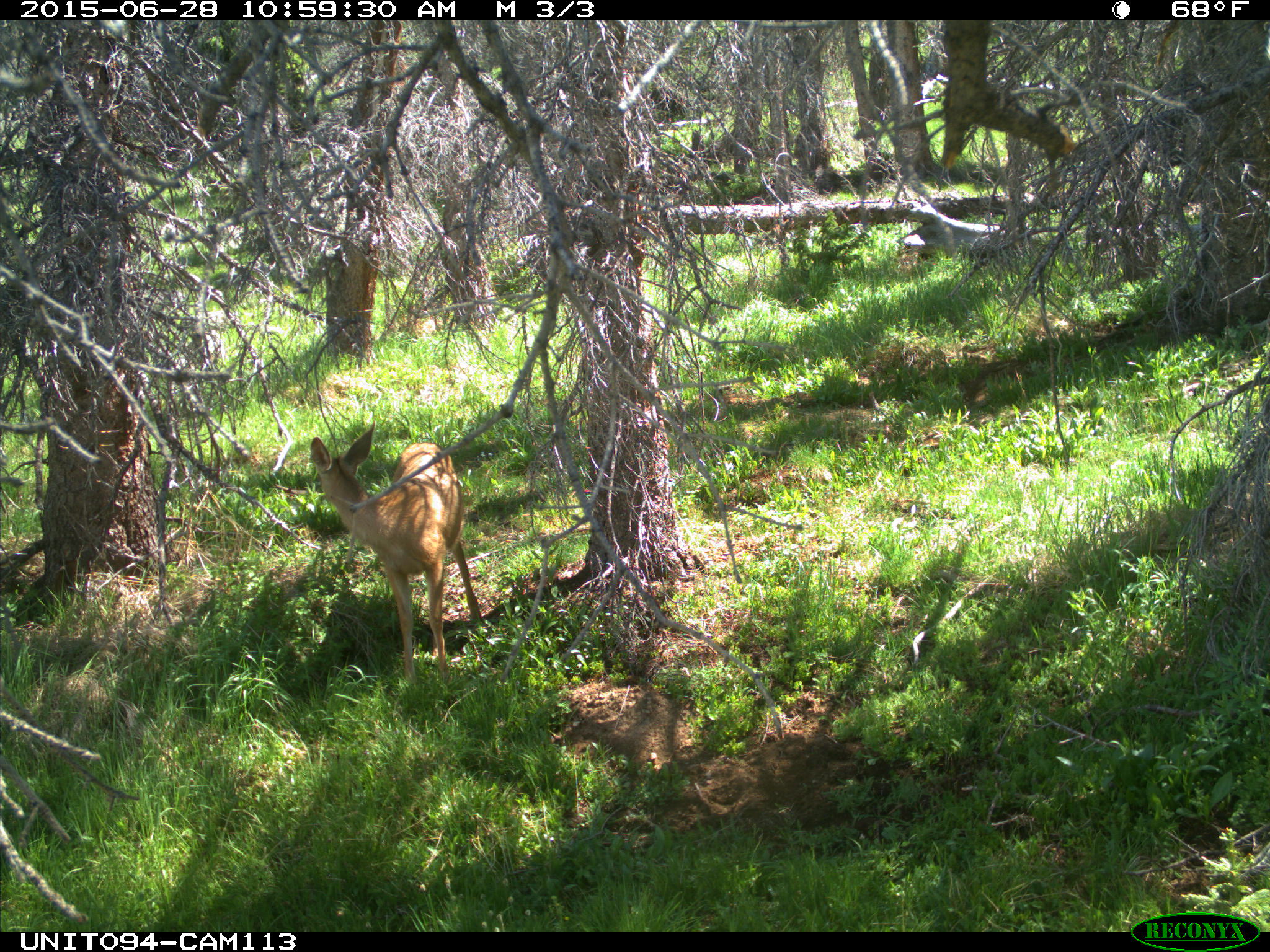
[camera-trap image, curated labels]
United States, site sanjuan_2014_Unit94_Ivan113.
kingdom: Animalia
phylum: Chordata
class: Mammalia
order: Artiodactyla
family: Cervidae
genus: Odocoileus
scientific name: Odocoileus hemionus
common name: mule deer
Odocoileus hemionus (mule deer).